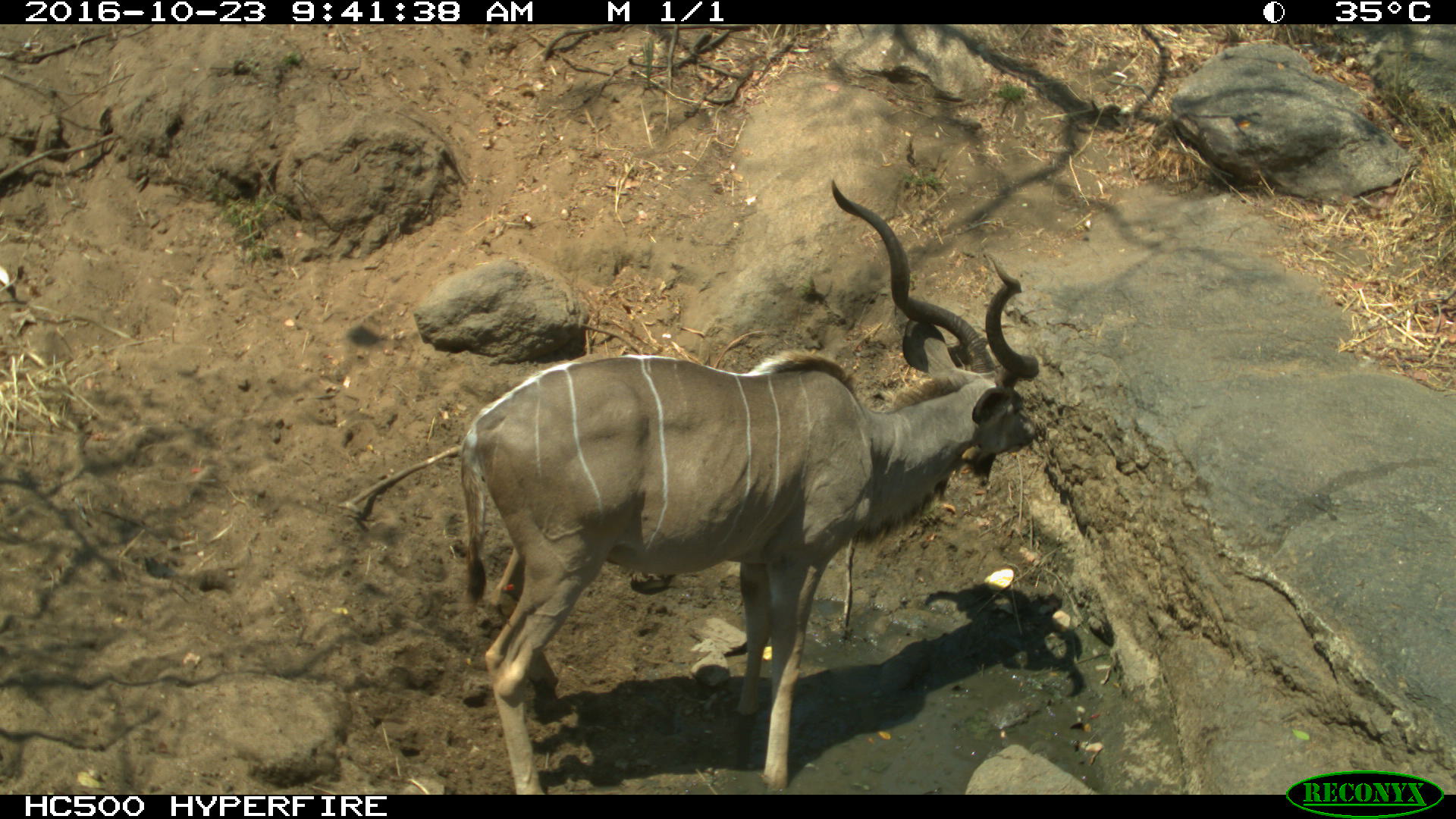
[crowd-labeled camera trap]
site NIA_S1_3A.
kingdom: Animalia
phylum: Chordata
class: Mammalia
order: Artiodactyla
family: Bovidae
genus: Tragelaphus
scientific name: Tragelaphus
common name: kudu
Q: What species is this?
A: Kudu (Tragelaphus).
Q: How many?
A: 1.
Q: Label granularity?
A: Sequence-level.